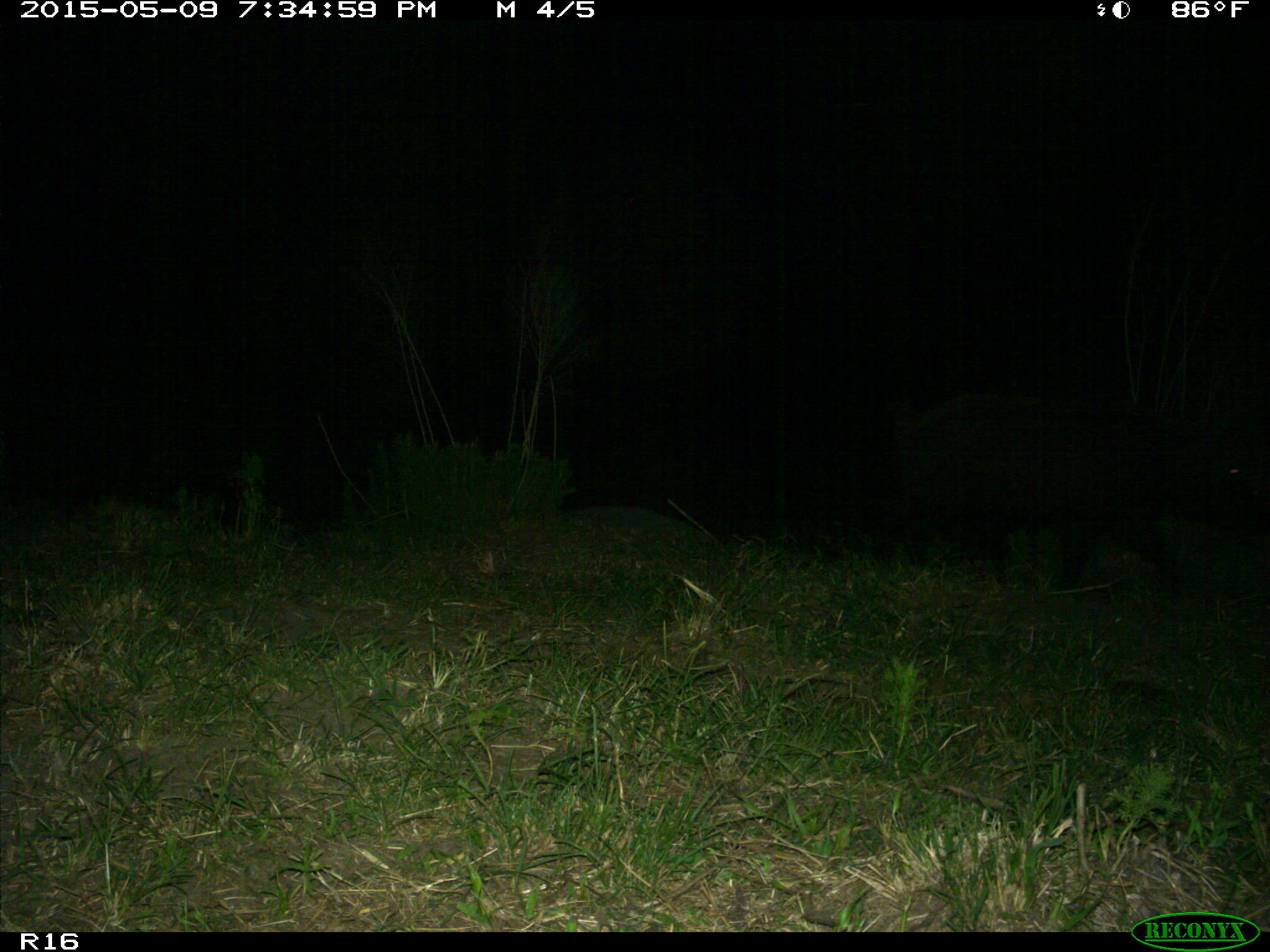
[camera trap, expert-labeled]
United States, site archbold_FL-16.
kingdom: Animalia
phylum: Chordata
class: Mammalia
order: Artiodactyla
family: Suidae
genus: Sus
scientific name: Sus scrofa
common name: wild boar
Sus scrofa (wild boar).